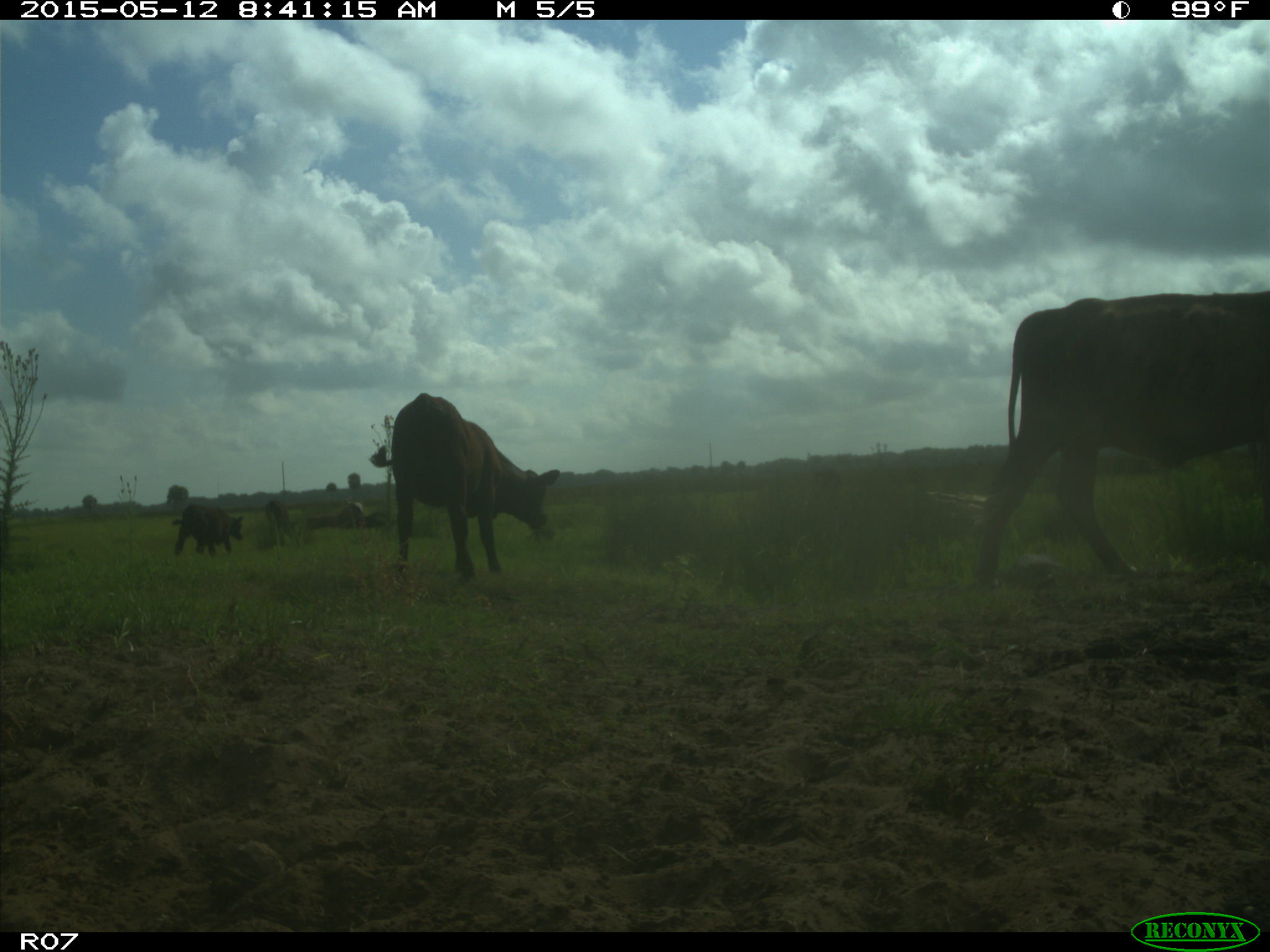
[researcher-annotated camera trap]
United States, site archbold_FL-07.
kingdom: Animalia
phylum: Chordata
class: Mammalia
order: Artiodactyla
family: Bovidae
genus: Bos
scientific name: Bos taurus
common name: domestic cow